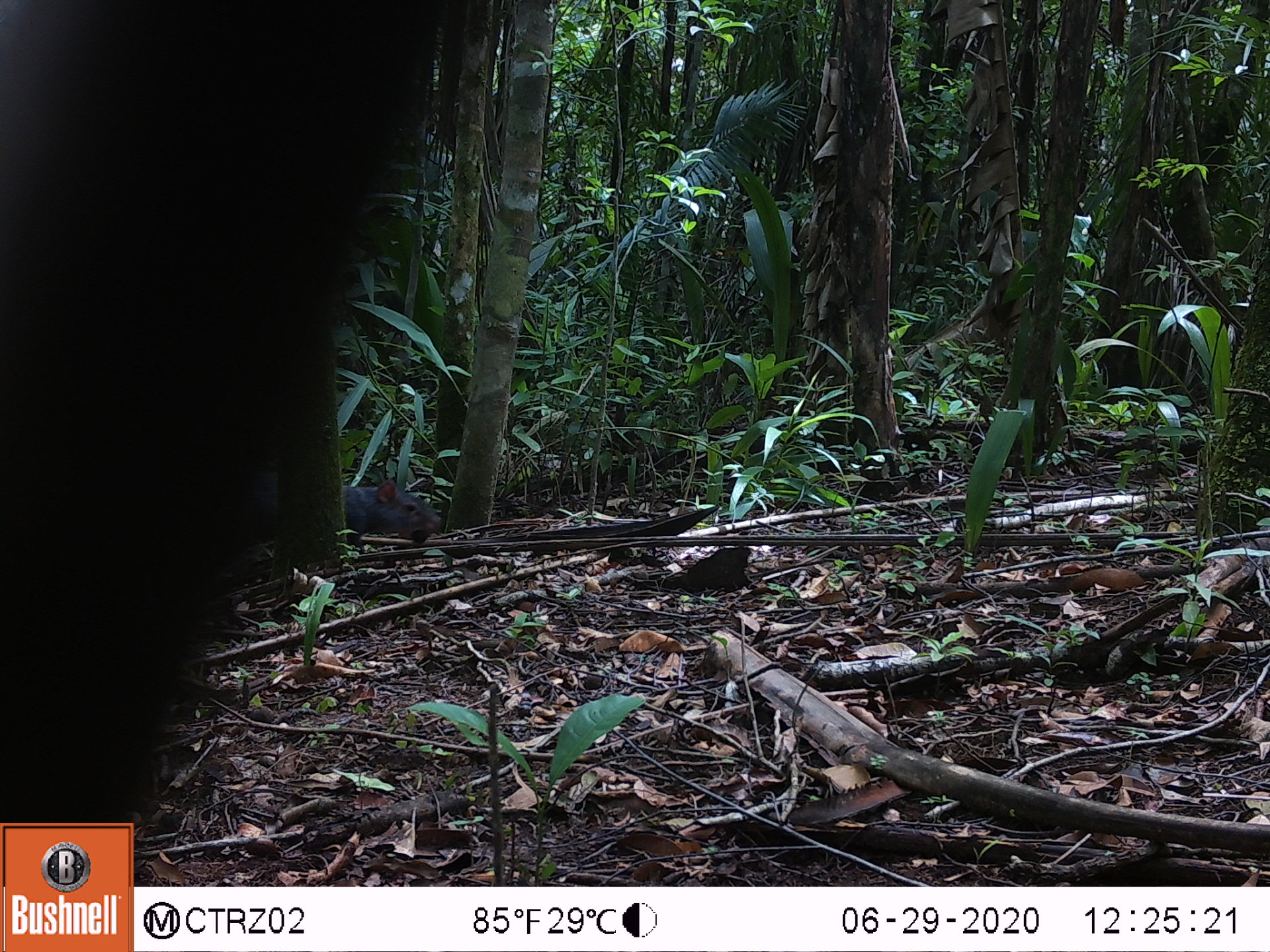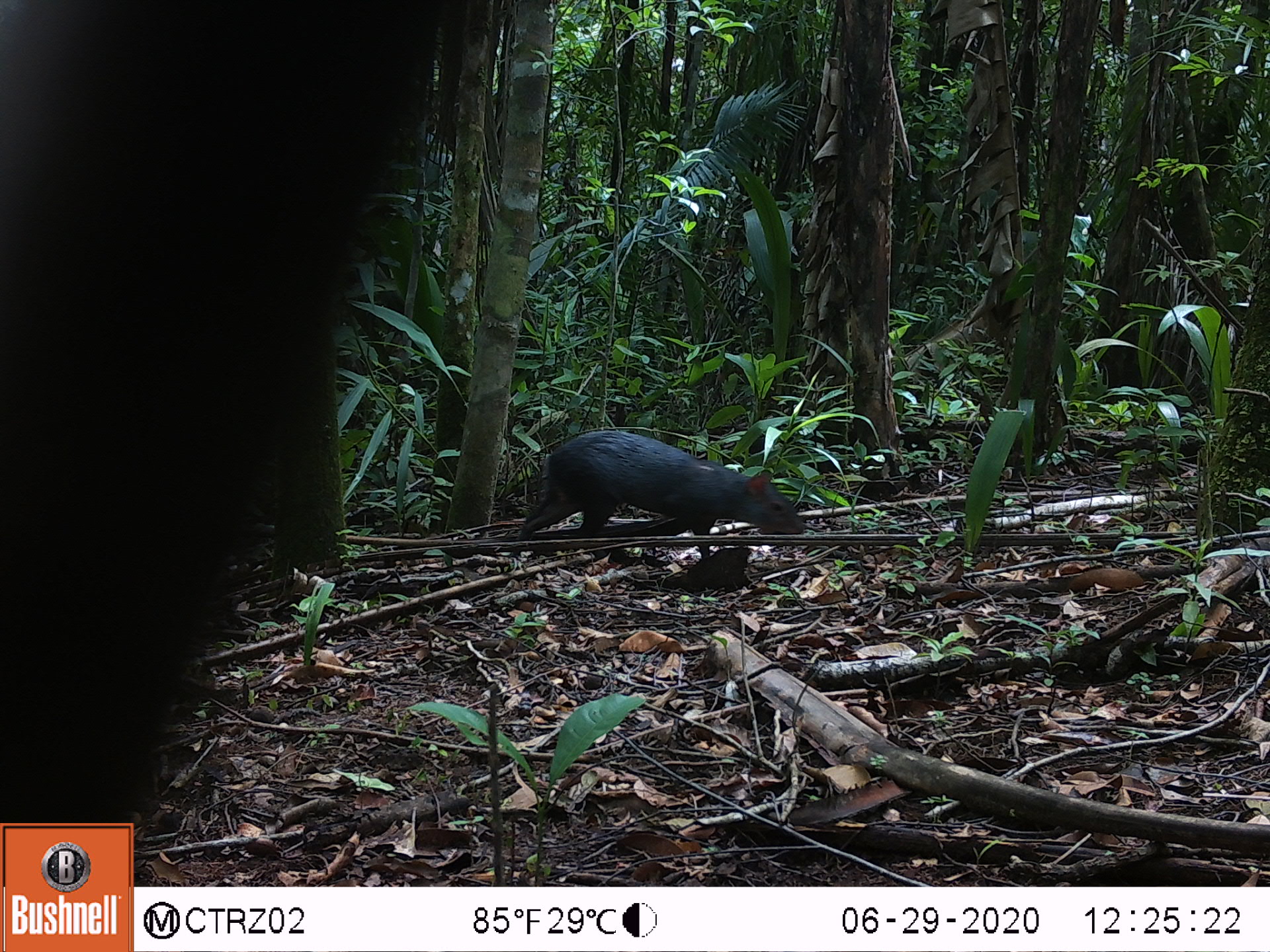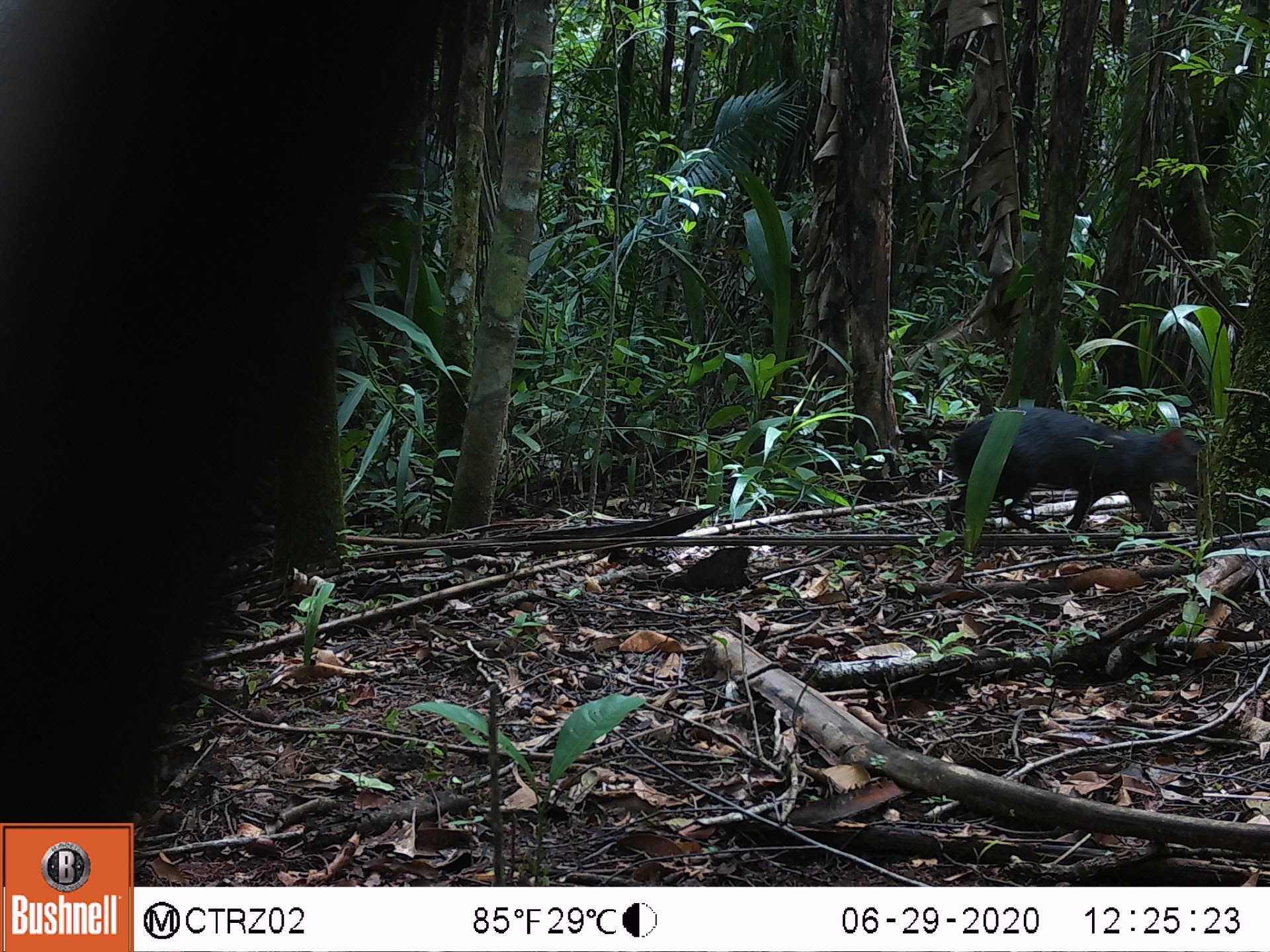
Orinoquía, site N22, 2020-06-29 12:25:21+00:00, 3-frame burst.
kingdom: Animalia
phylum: Chordata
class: Mammalia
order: Rodentia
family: Dasyproctidae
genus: Dasyprocta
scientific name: Dasyprocta fuliginosa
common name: black agouti